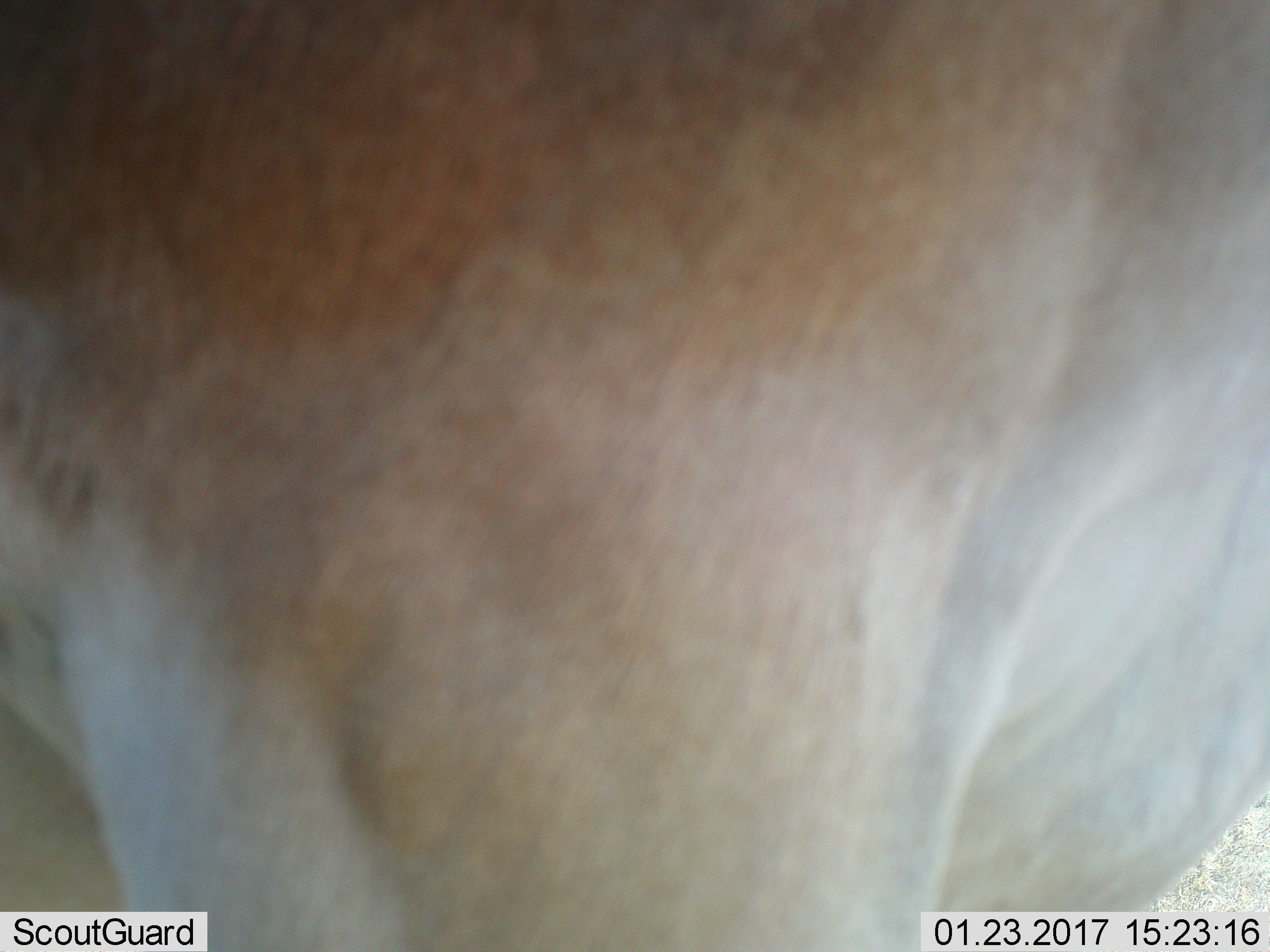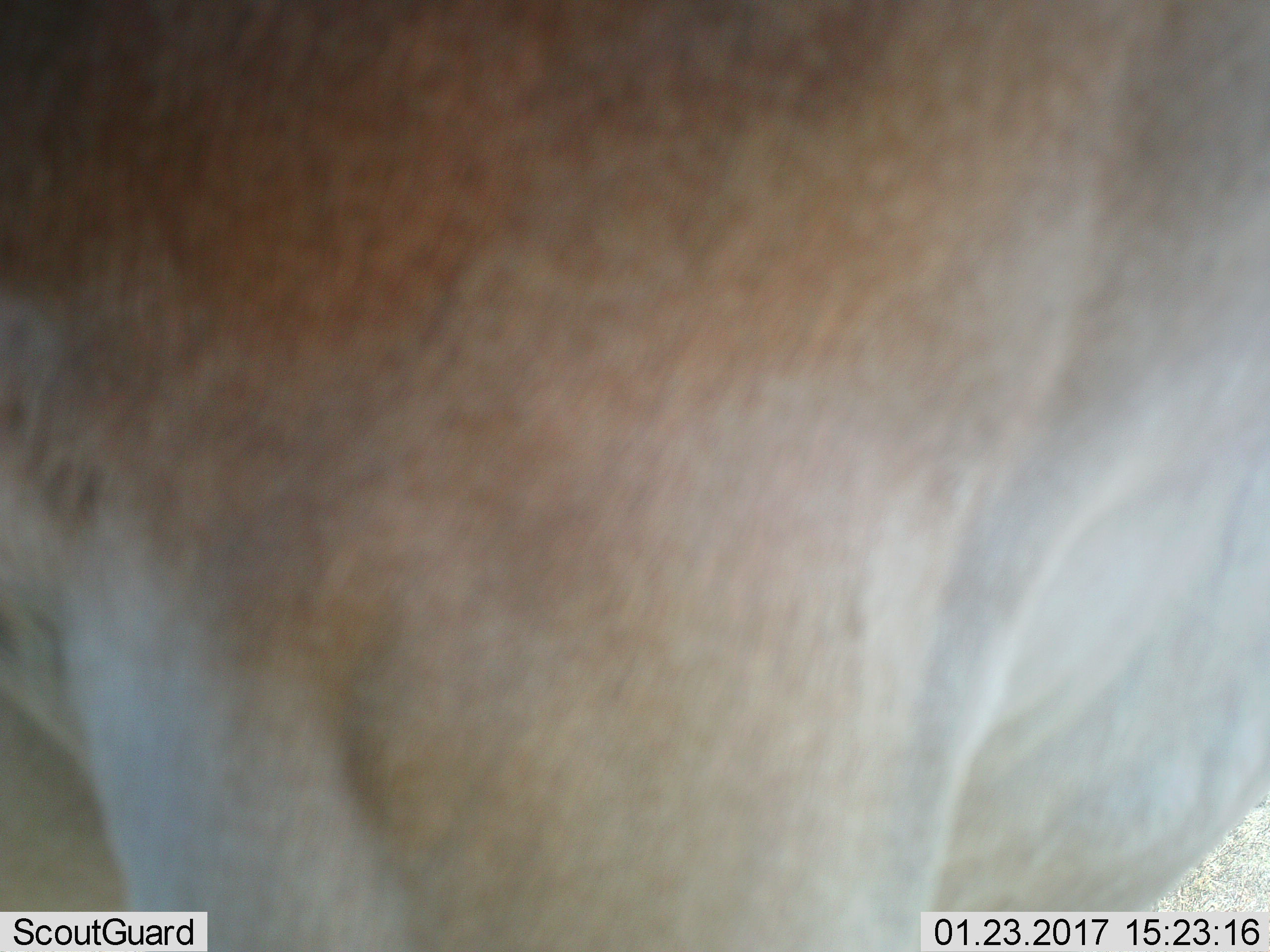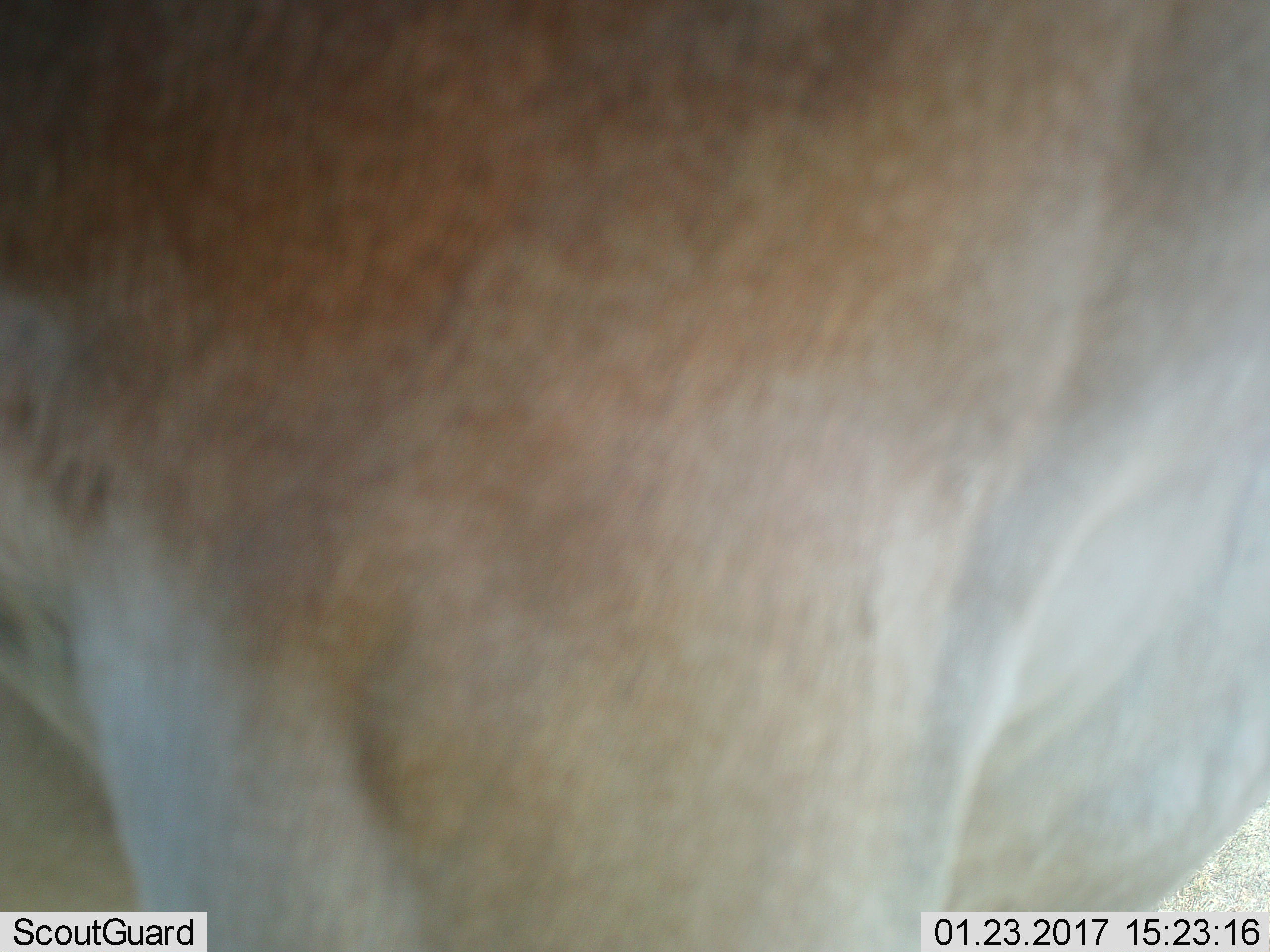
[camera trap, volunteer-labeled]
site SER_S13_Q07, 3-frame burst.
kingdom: Animalia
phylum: Chordata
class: Mammalia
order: Artiodactyla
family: Bovidae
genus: Alcelaphus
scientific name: Alcelaphus buselaphus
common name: hartebeest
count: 1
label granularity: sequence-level